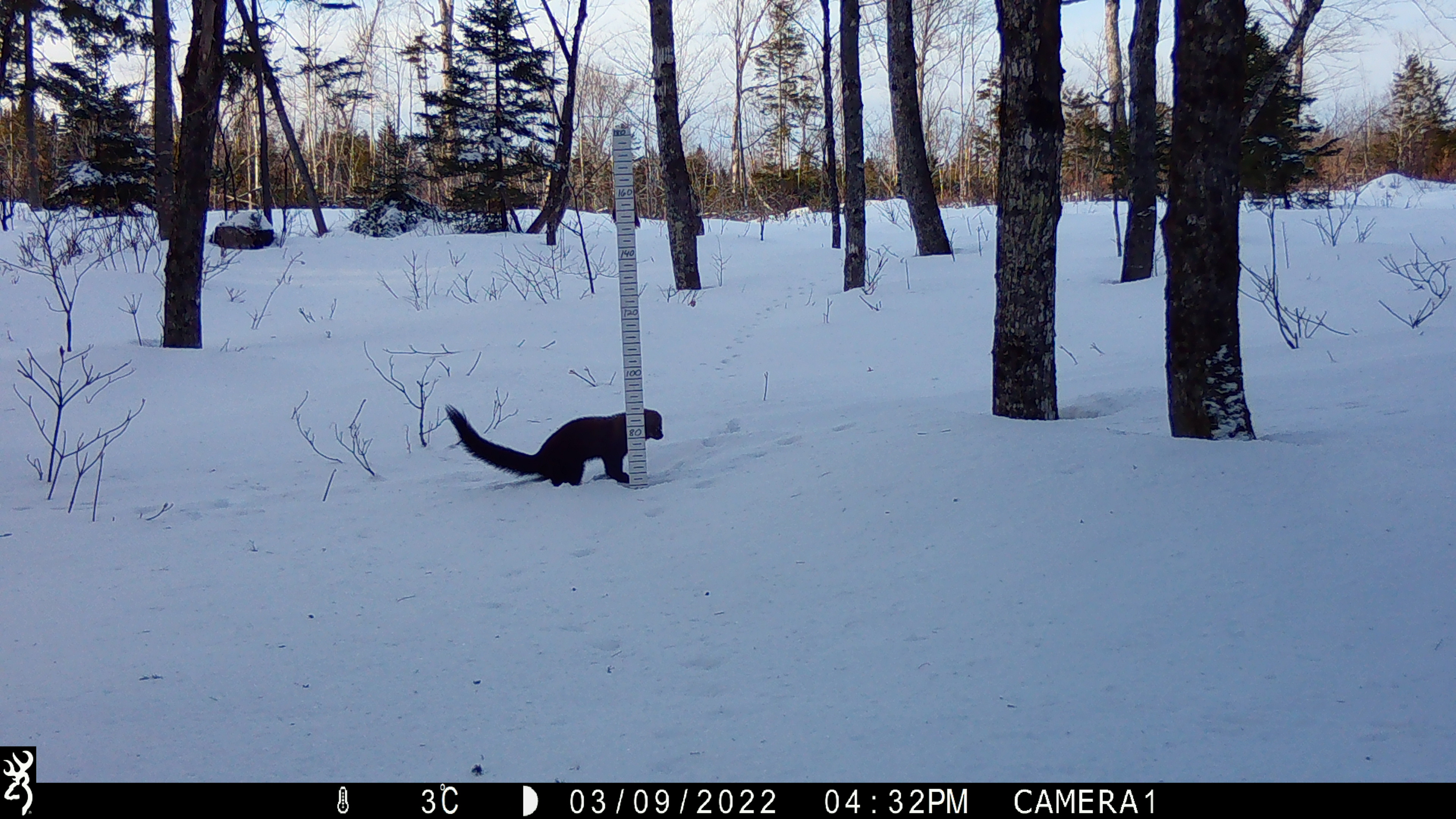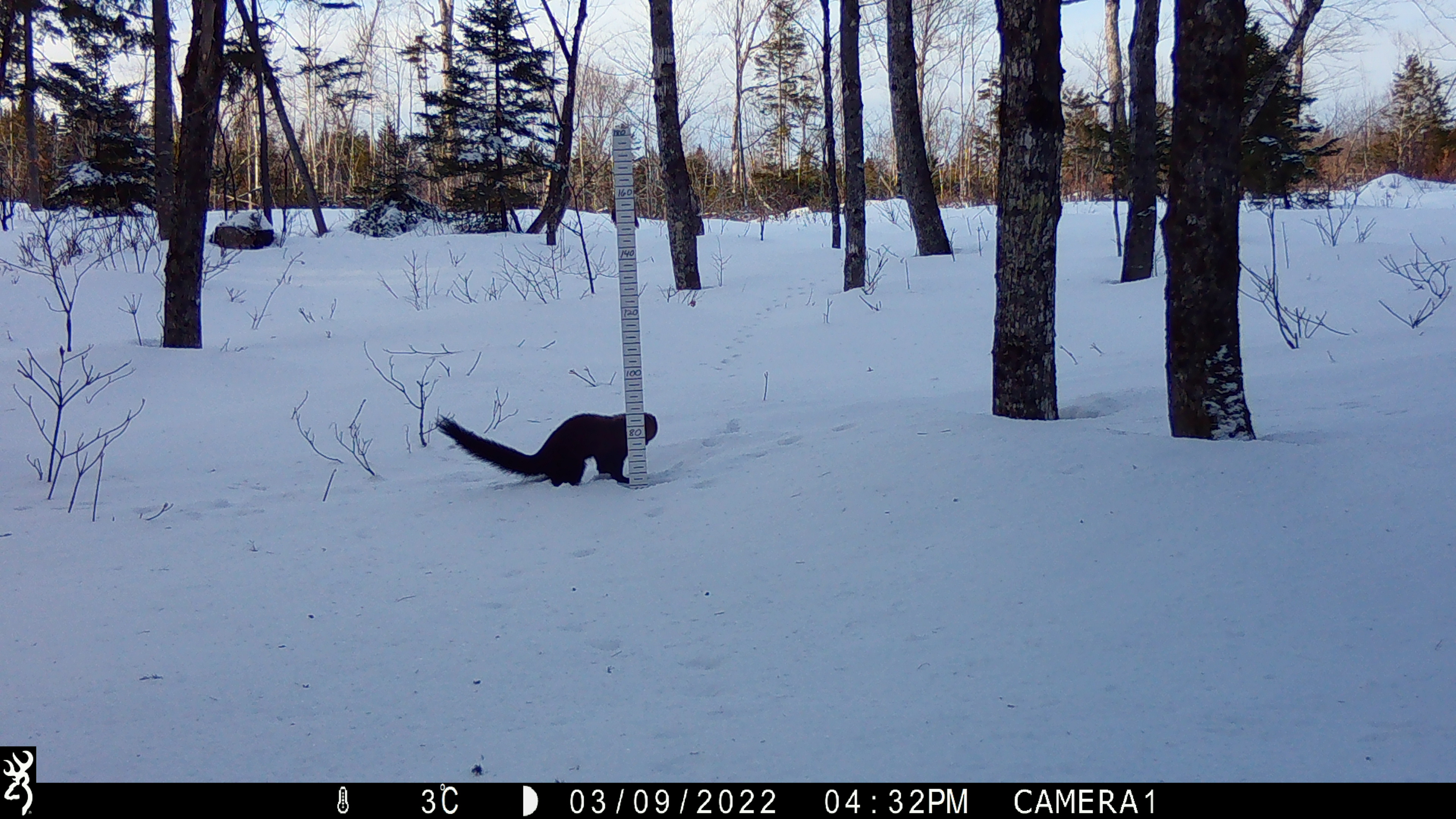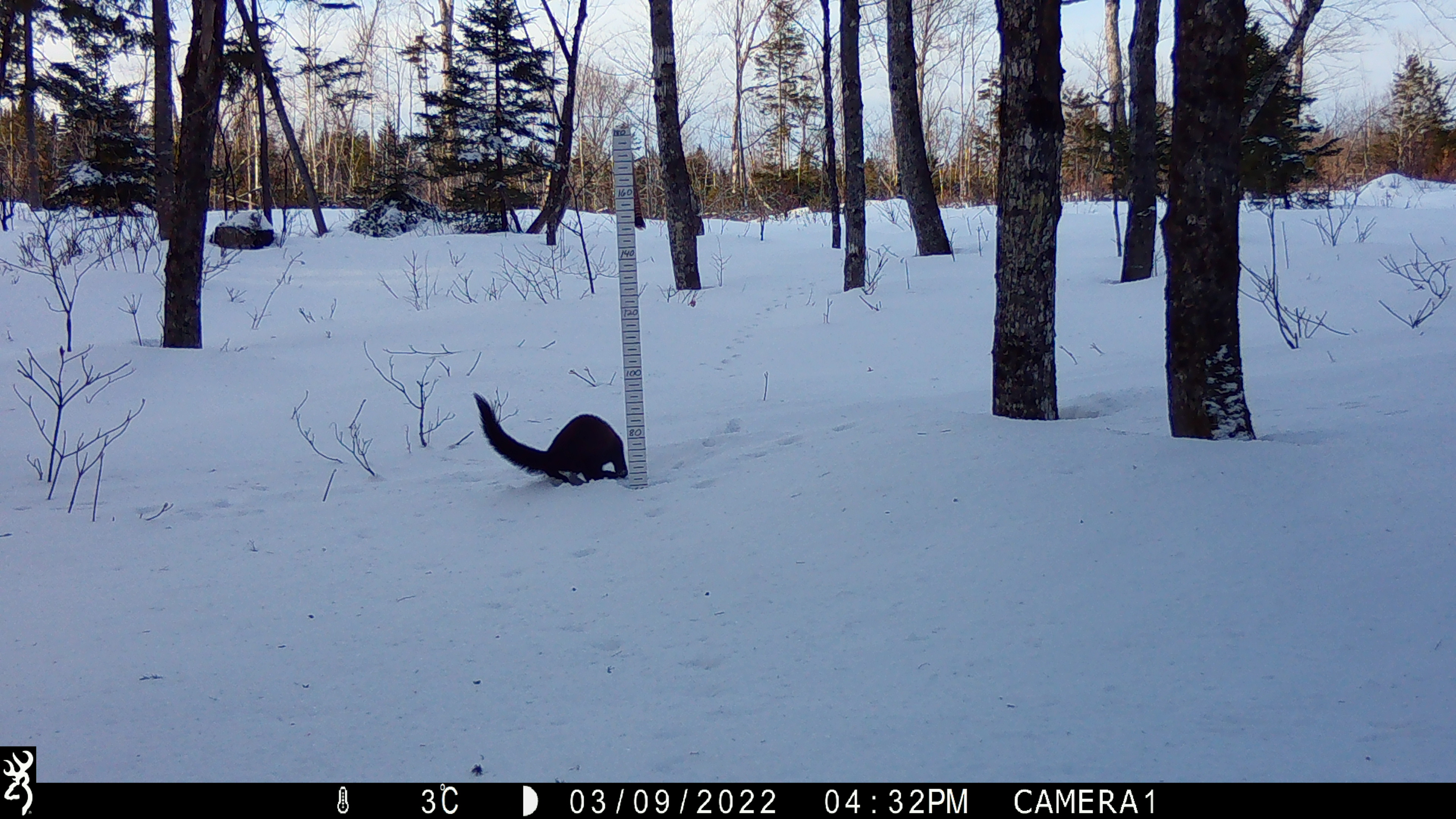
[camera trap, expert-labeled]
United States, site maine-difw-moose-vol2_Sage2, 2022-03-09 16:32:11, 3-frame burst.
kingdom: Animalia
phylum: Chordata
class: Mammalia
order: Carnivora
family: Mustelidae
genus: Pekania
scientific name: Pekania pennanti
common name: fisher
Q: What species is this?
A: Fisher (Pekania pennanti).